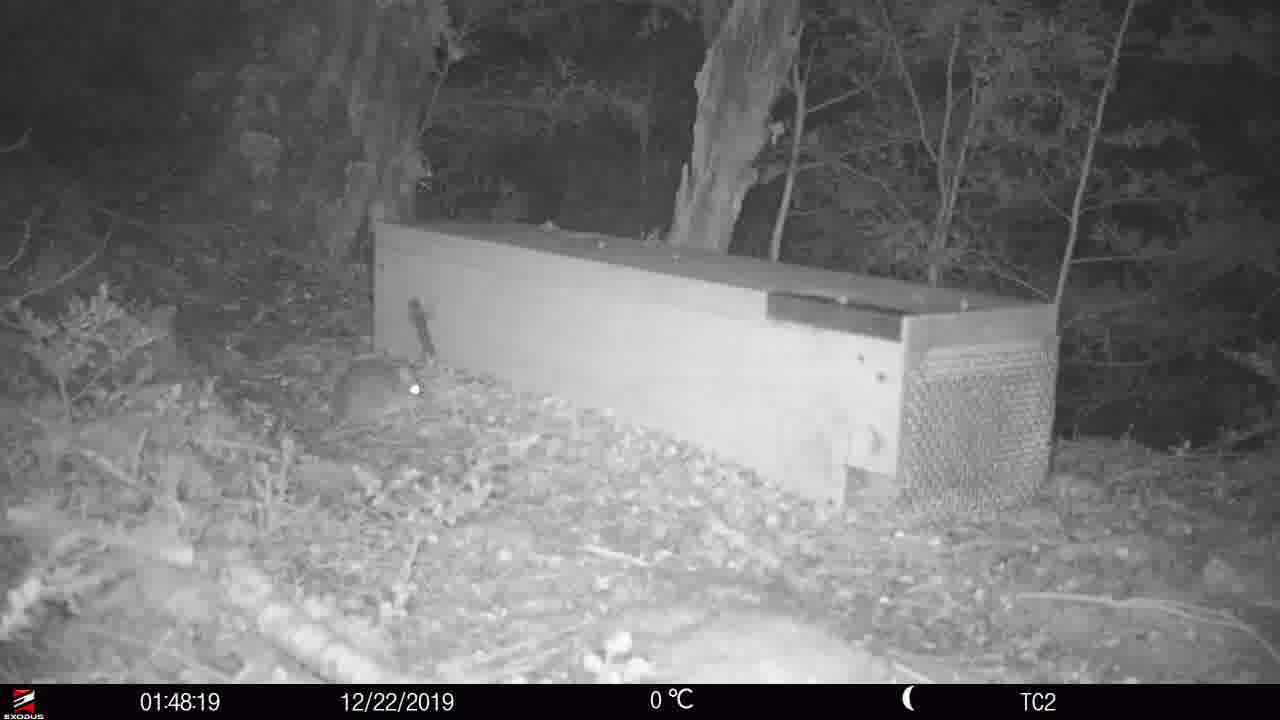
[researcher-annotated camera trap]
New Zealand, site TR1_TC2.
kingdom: Animalia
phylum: Chordata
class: Mammalia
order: Rodentia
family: Muridae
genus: Rattus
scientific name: Rattus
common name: rat